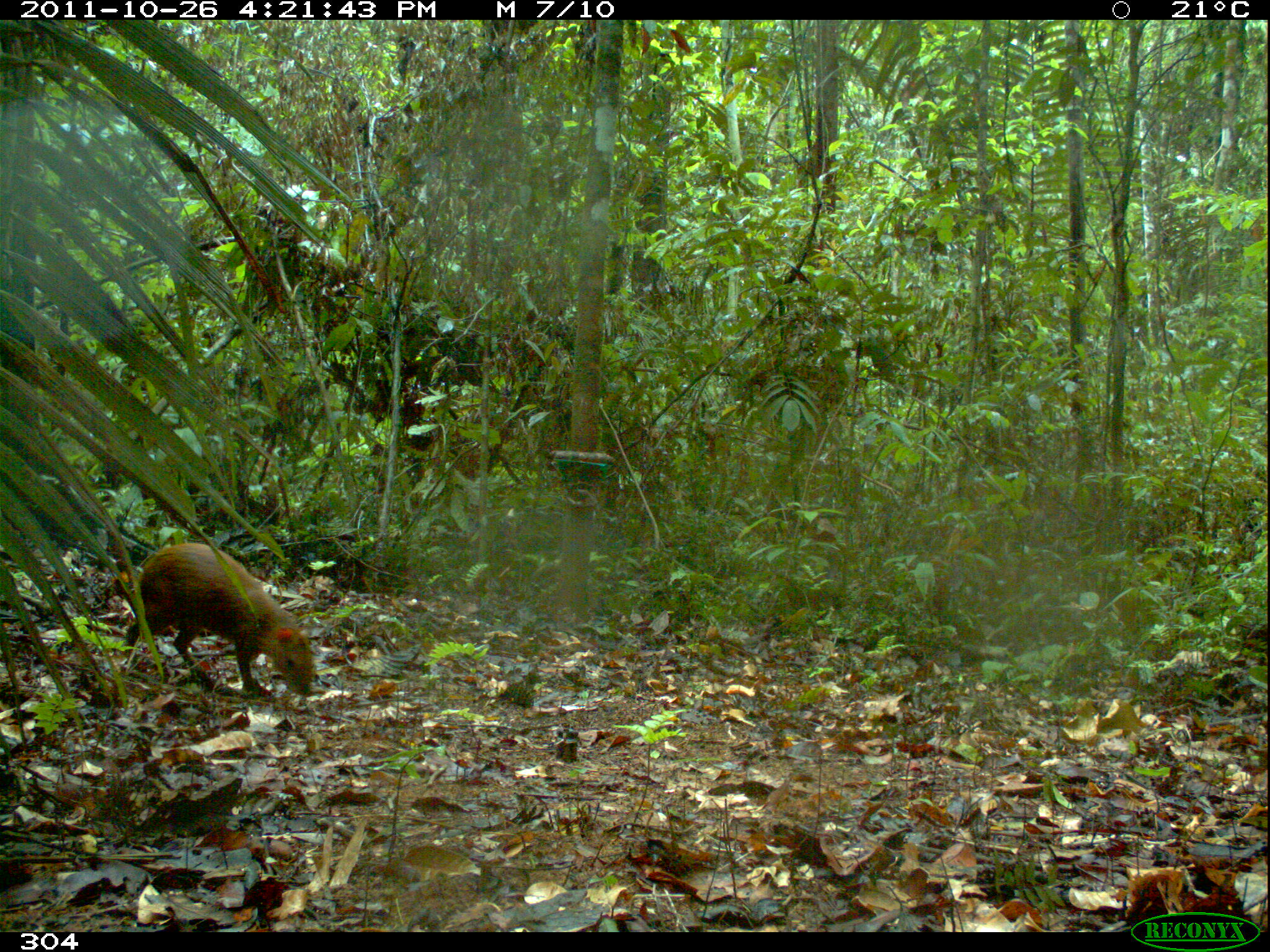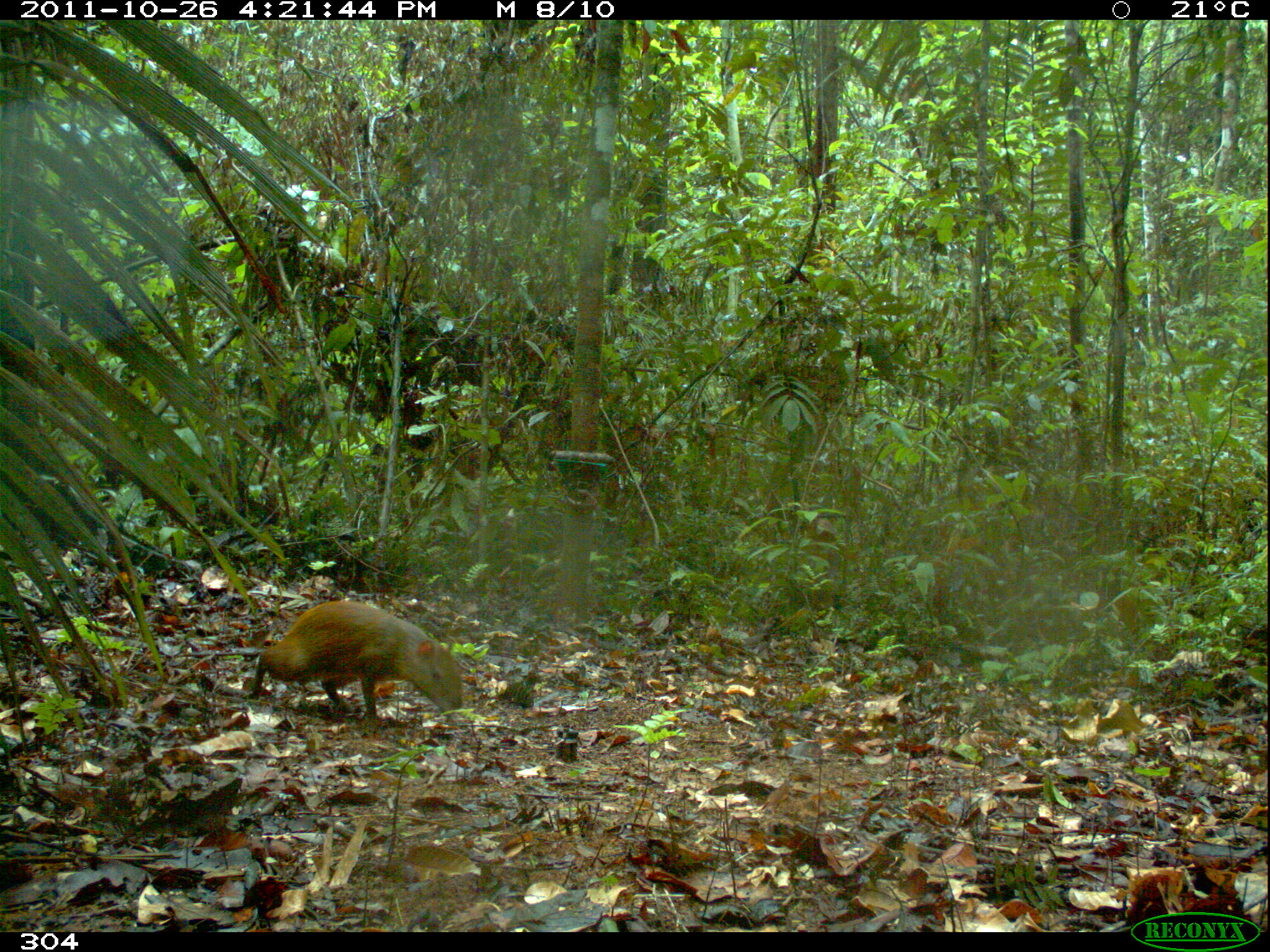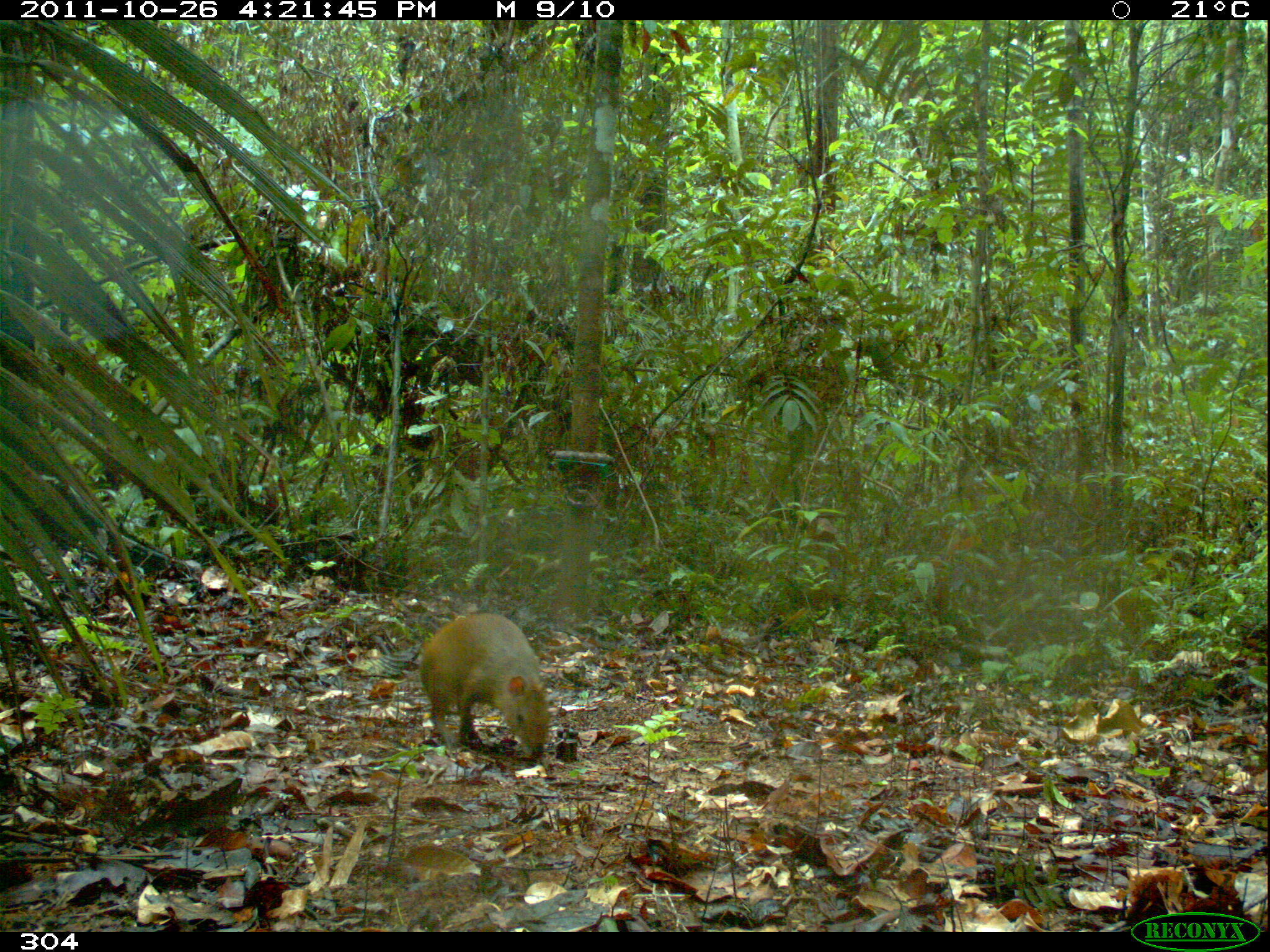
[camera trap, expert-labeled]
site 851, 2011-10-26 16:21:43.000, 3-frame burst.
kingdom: Animalia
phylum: Chordata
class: Mammalia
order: Rodentia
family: Dasyproctidae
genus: Dasyprocta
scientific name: Dasyprocta punctata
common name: central american agouti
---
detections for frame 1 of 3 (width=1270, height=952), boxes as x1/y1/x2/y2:
dasyprocta punctata: 115/543/317/698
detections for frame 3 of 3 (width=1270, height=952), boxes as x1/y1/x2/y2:
dasyprocta punctata: 417/610/549/759